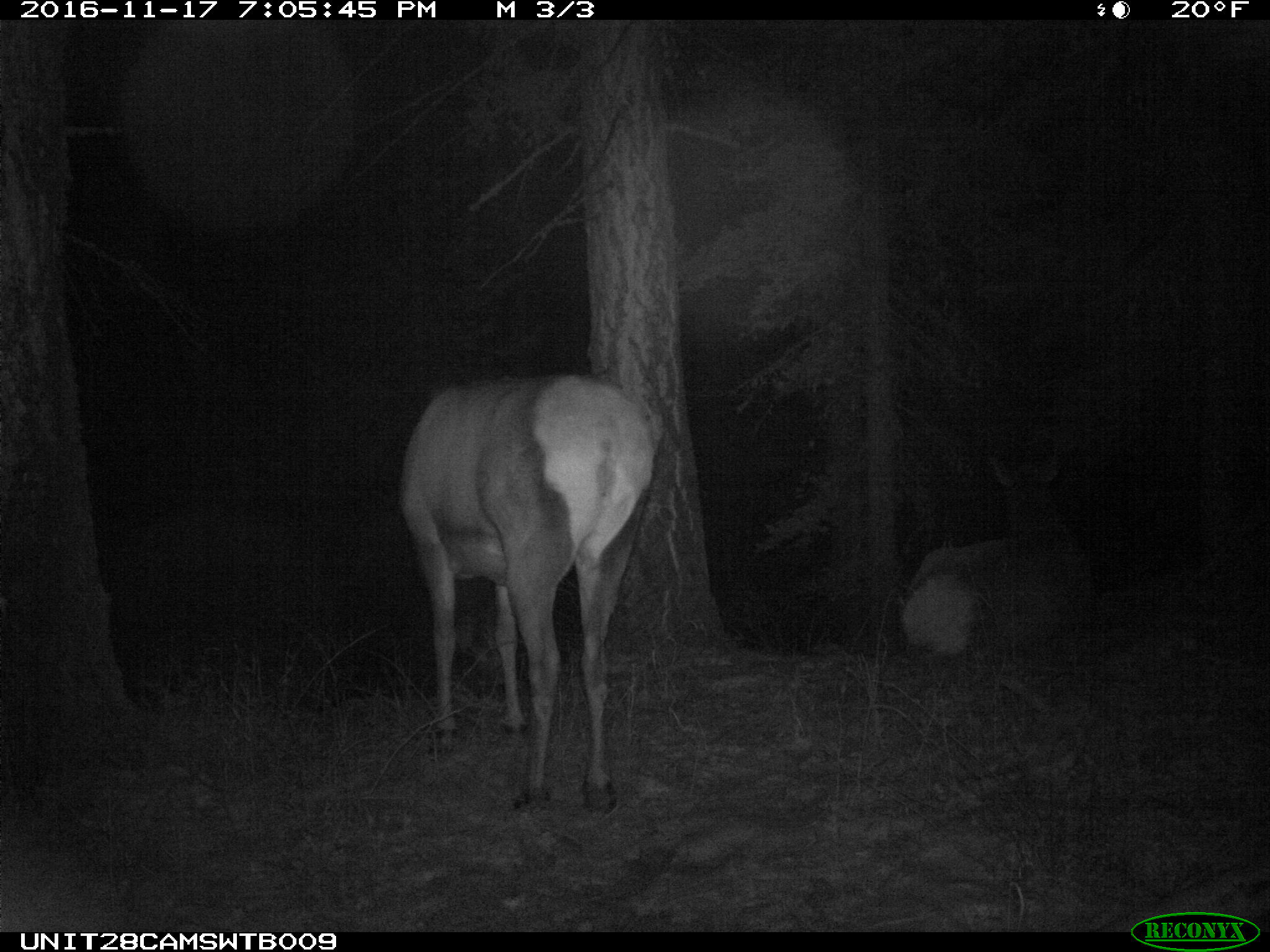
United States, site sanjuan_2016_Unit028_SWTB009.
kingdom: Animalia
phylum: Chordata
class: Mammalia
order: Artiodactyla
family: Cervidae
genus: Cervus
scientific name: Cervus elaphus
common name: red deer